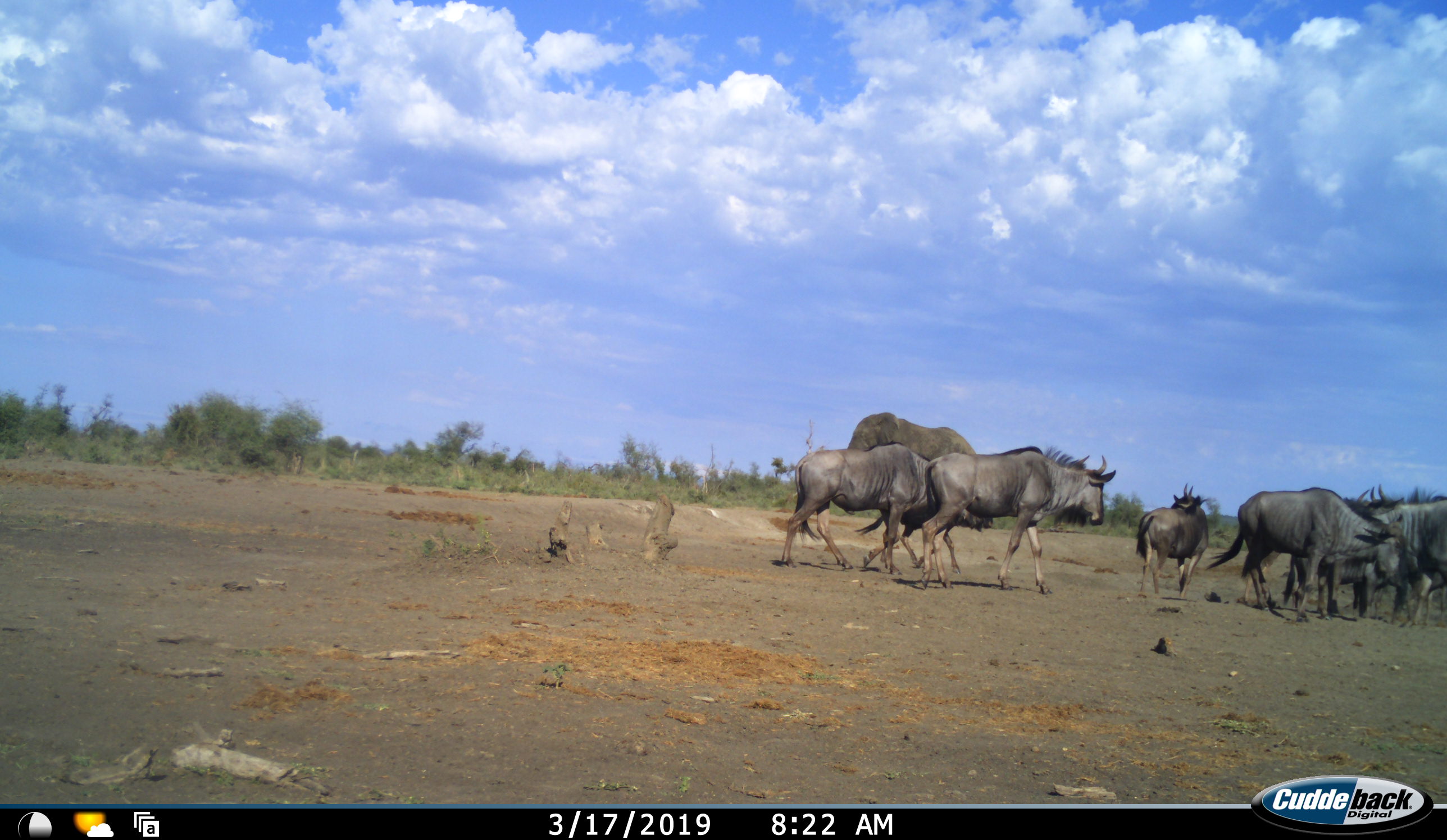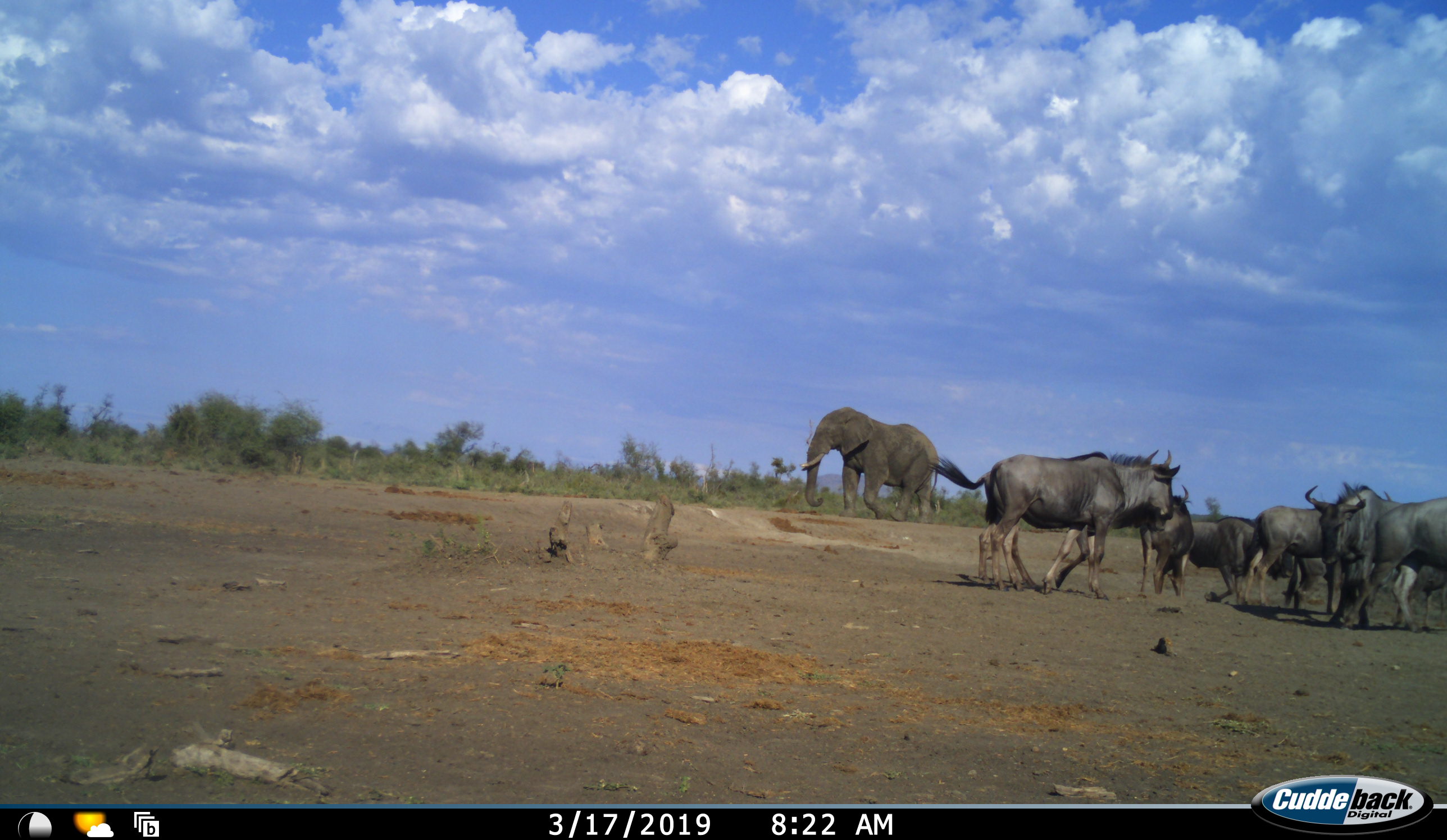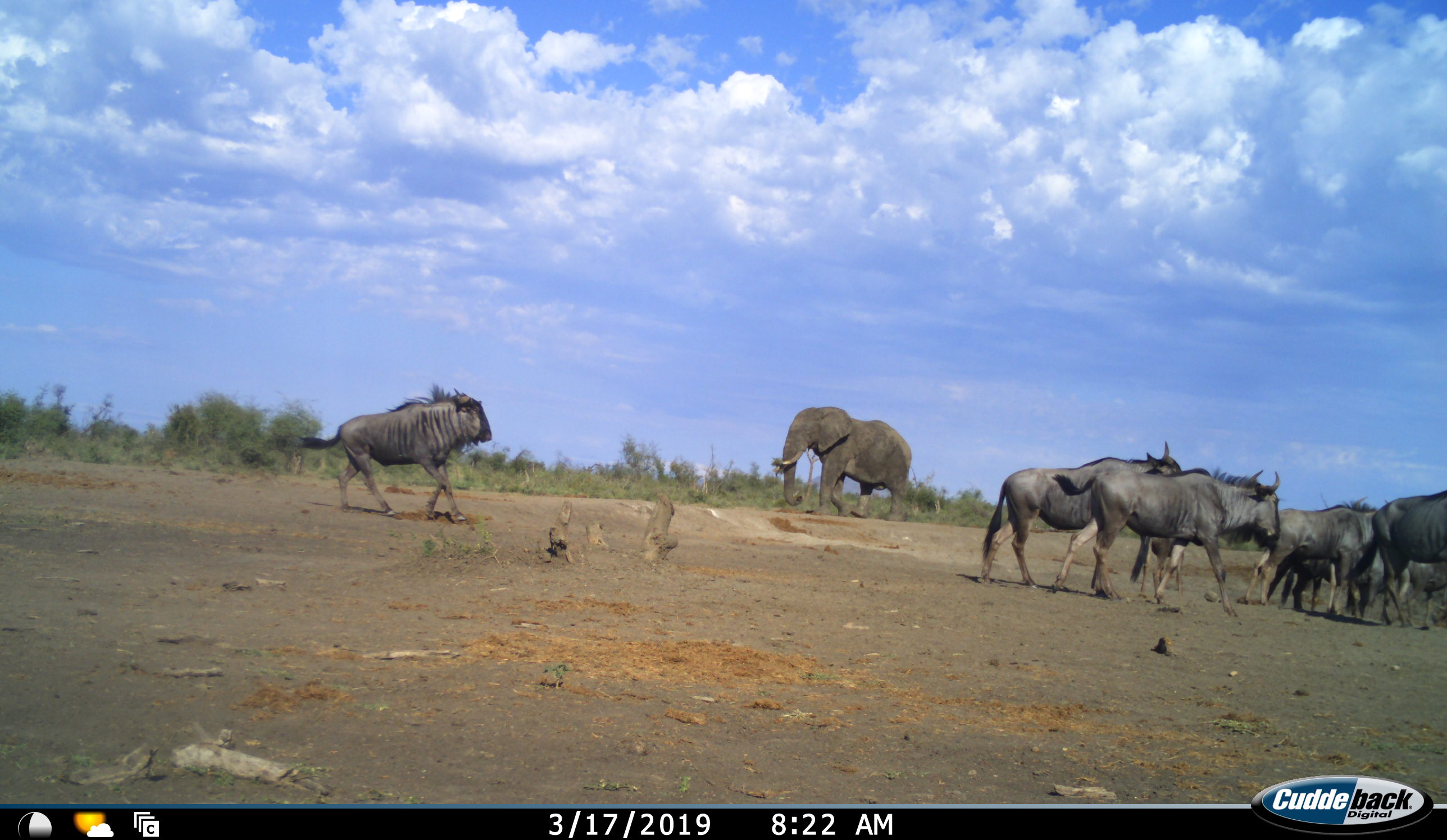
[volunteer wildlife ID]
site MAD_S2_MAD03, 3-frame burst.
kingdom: Animalia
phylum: Chordata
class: Mammalia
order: Proboscidea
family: Elephantidae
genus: Loxodonta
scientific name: Loxodonta africana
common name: african bush elephant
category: elephant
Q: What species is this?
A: Elephant (african bush elephant) (Loxodonta africana).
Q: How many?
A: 1.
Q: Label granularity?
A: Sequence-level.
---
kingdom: Animalia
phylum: Chordata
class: Mammalia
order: Artiodactyla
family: Bovidae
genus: Connochaetes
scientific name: Connochaetes taurinus taurinus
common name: blue wildebeest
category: wildebeestblue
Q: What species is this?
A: Wildebeestblue (blue wildebeest) (Connochaetes taurinus taurinus).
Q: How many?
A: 8.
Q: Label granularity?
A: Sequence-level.